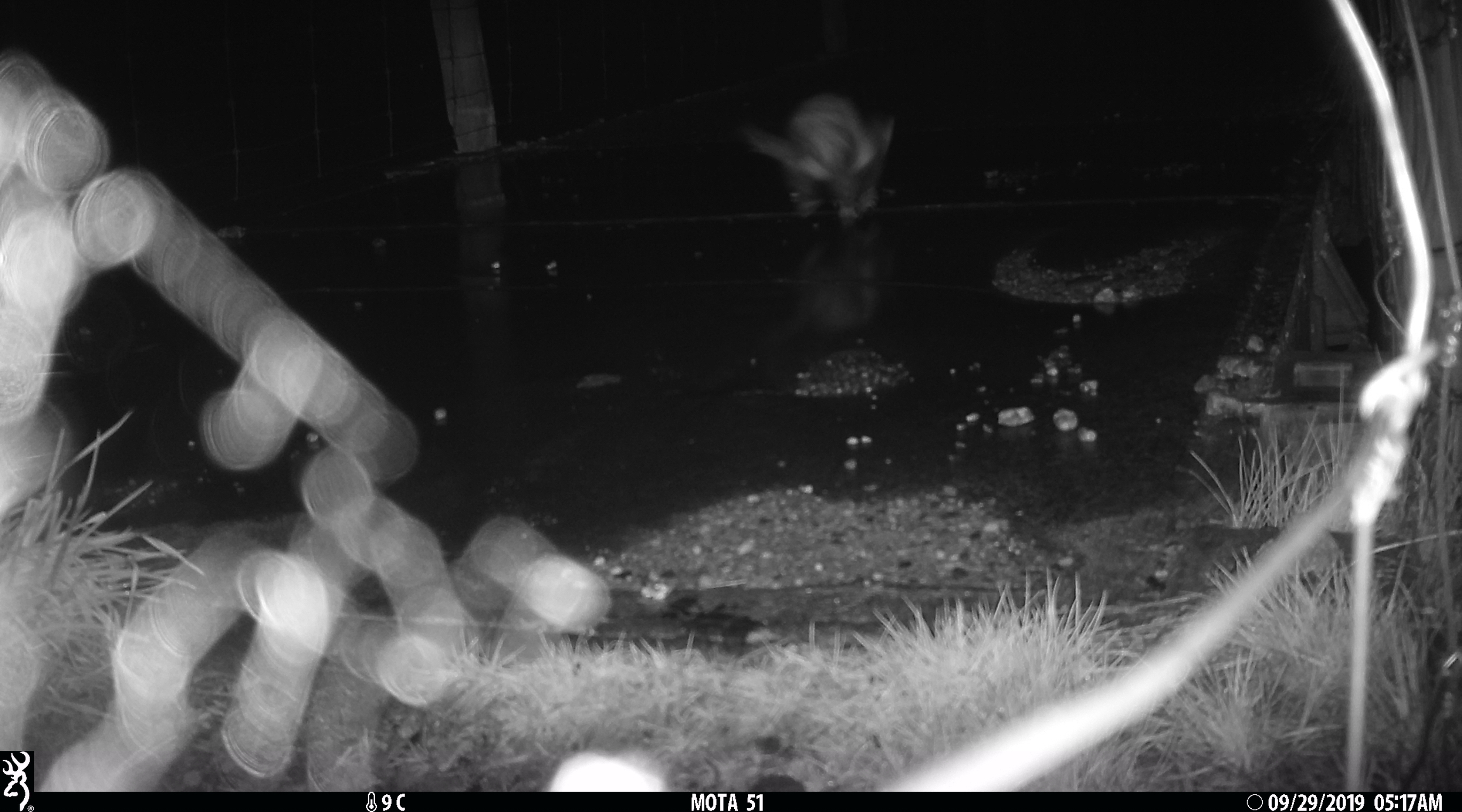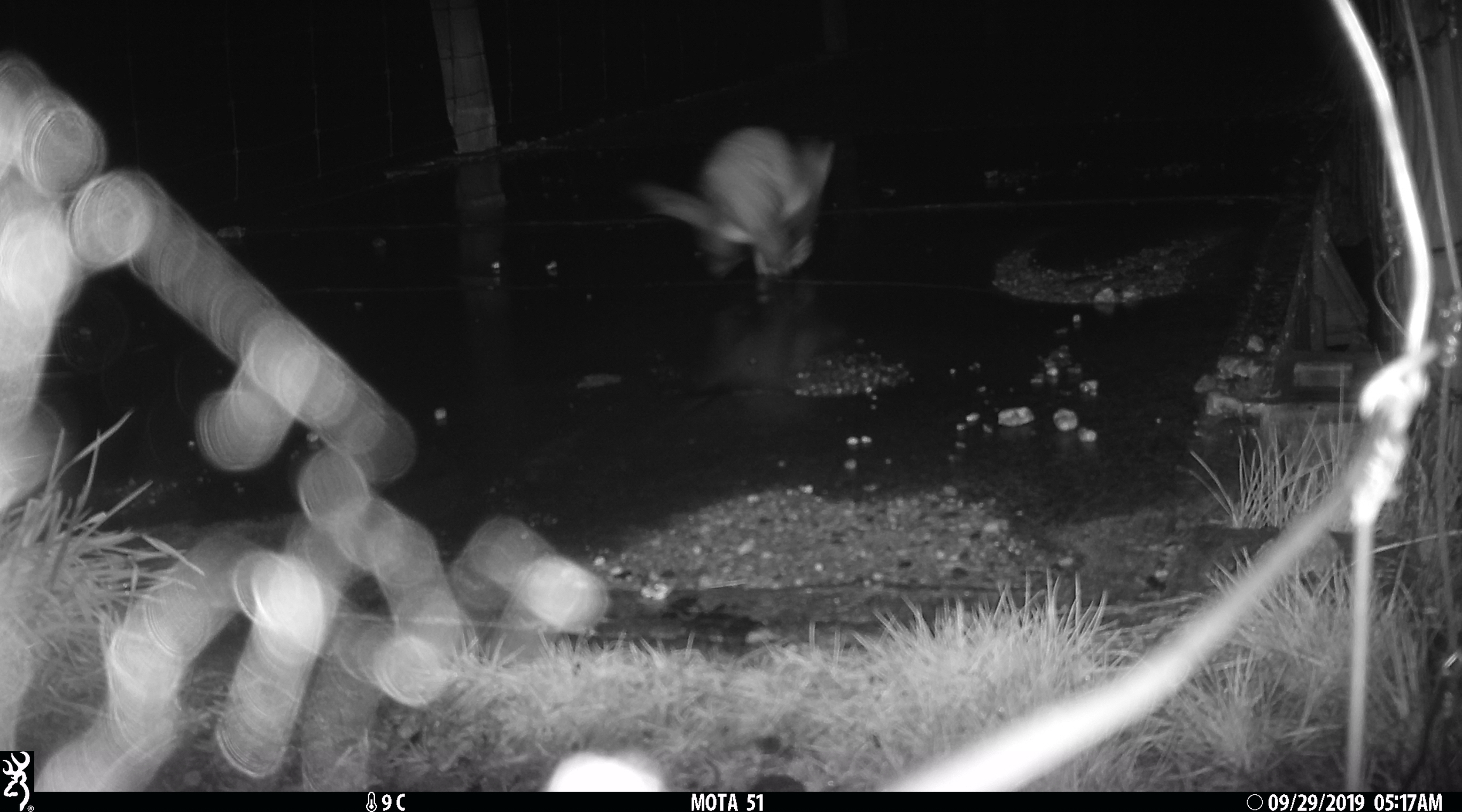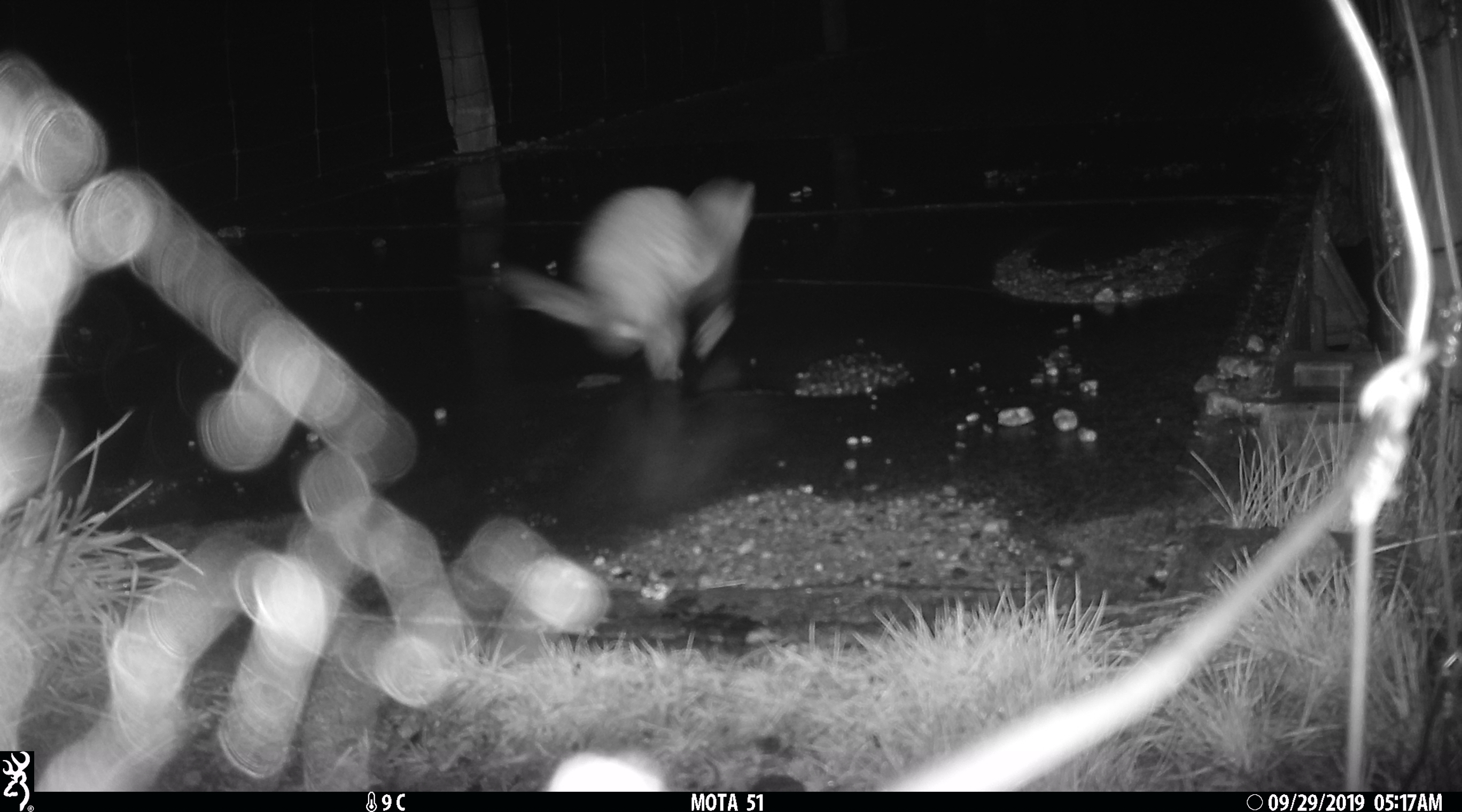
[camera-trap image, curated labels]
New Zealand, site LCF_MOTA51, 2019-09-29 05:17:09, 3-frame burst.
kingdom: Animalia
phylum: Chordata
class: Mammalia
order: Carnivora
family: Mustelidae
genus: Mustela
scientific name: Mustela furo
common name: ferret